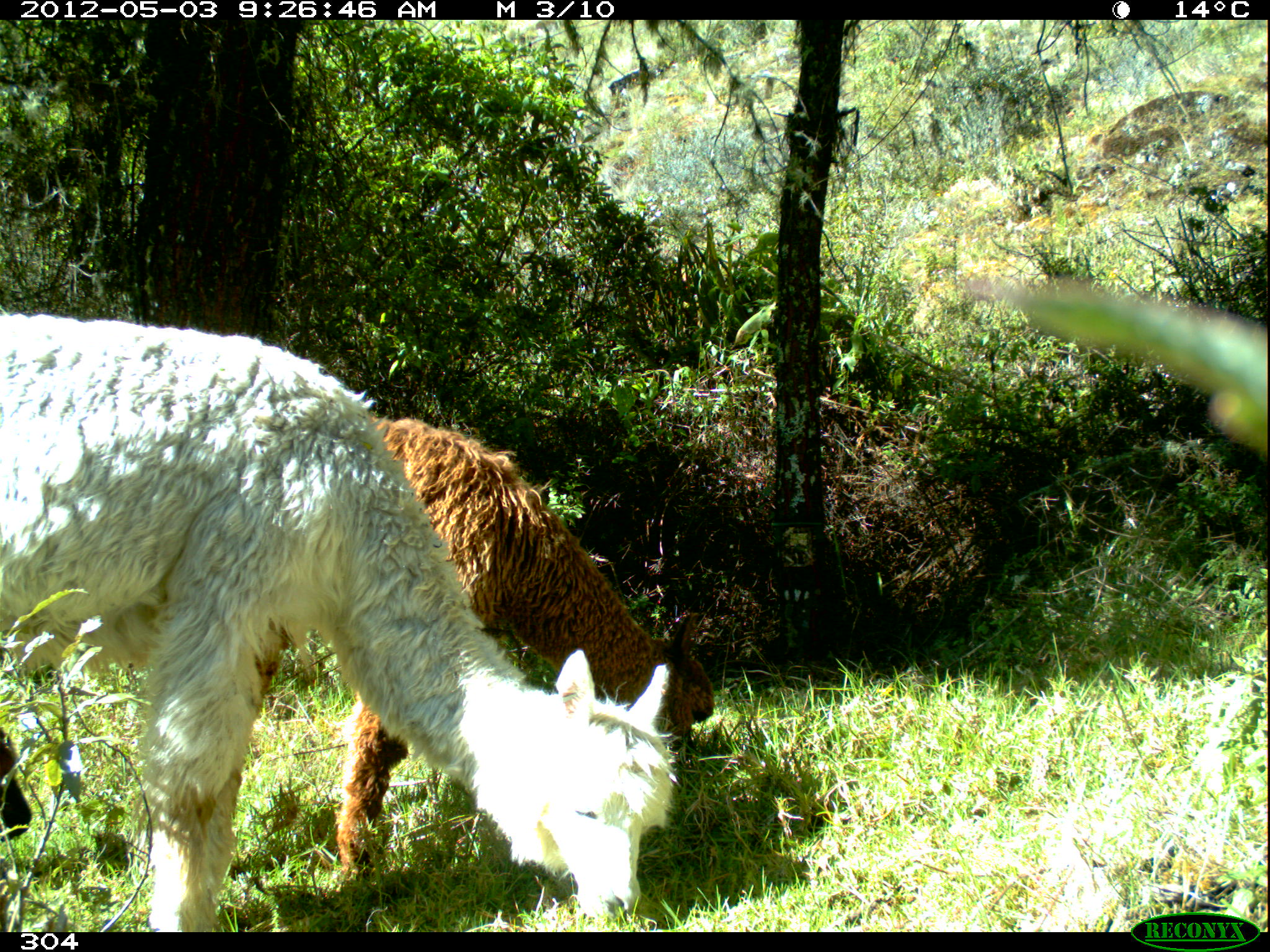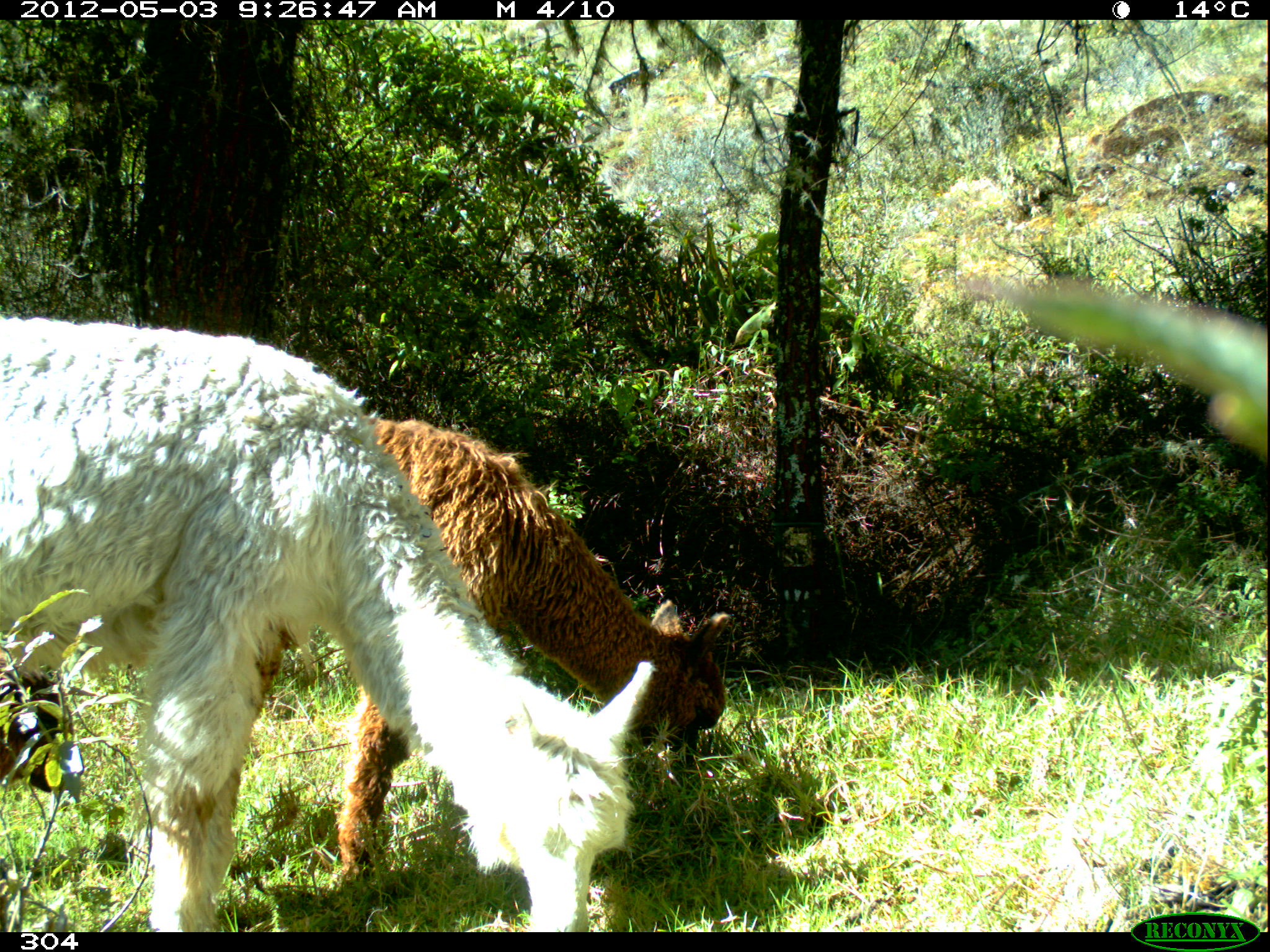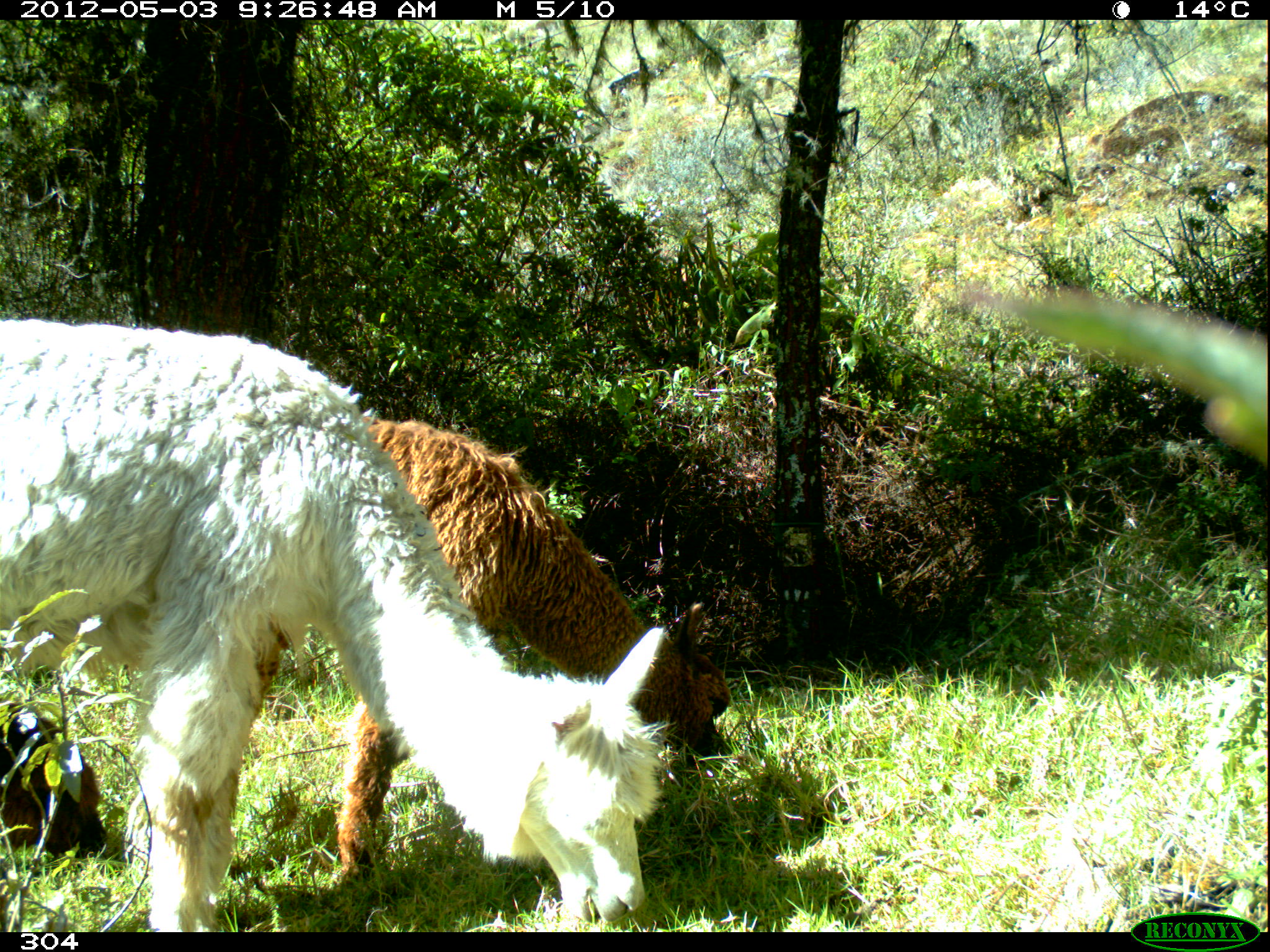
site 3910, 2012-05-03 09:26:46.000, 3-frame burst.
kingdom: Animalia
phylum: Chordata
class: Mammalia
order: Artiodactyla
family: Camelidae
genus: Vicugna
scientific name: Vicugna pacos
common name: alpaca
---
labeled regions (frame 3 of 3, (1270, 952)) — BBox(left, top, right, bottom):
vicugna pacos: BBox(0, 315, 668, 929); BBox(224, 414, 731, 891); BBox(1, 701, 111, 857)